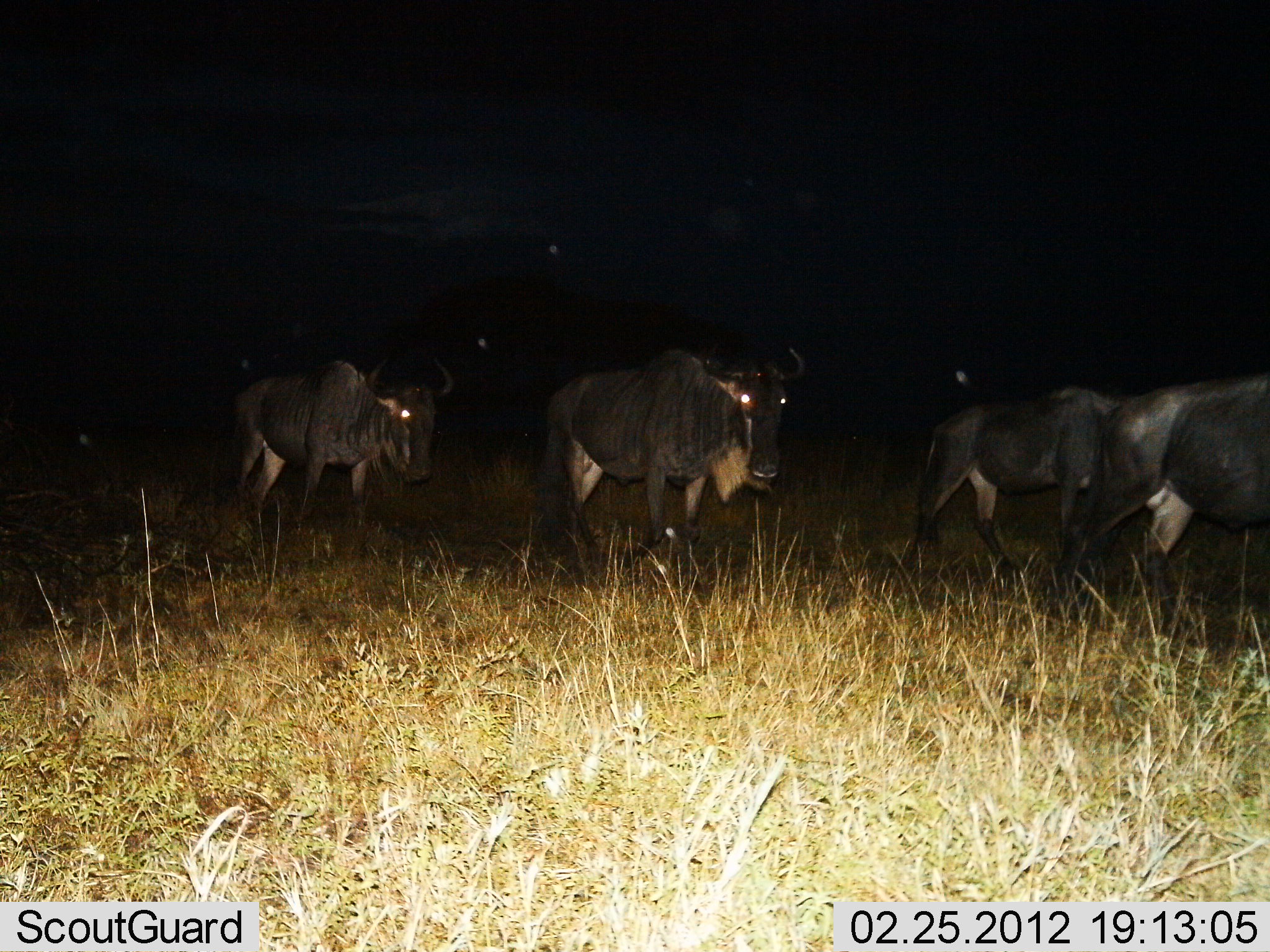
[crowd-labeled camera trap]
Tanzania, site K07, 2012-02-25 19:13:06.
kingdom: Animalia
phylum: Chordata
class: Mammalia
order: Artiodactyla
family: Bovidae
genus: Connochaetes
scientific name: Connochaetes taurinus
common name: blue wildebeest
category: wildebeest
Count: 4.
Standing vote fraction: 30%.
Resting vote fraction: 0%.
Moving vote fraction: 85%.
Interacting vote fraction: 0%.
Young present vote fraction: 0%.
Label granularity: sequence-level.